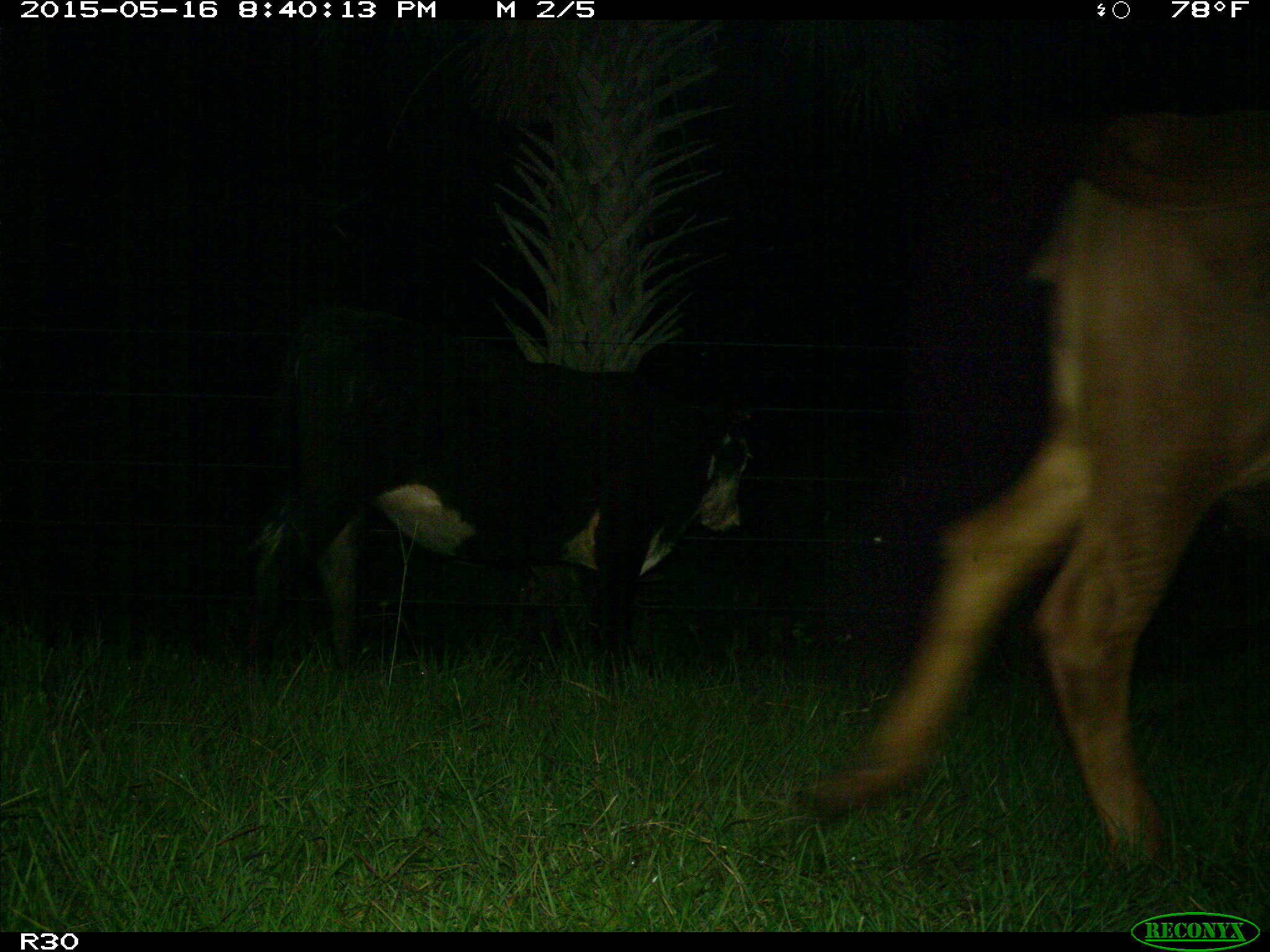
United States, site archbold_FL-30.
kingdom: Animalia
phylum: Chordata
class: Mammalia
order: Artiodactyla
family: Bovidae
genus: Bos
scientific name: Bos taurus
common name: domestic cow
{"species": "Bos taurus (domestic cow)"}